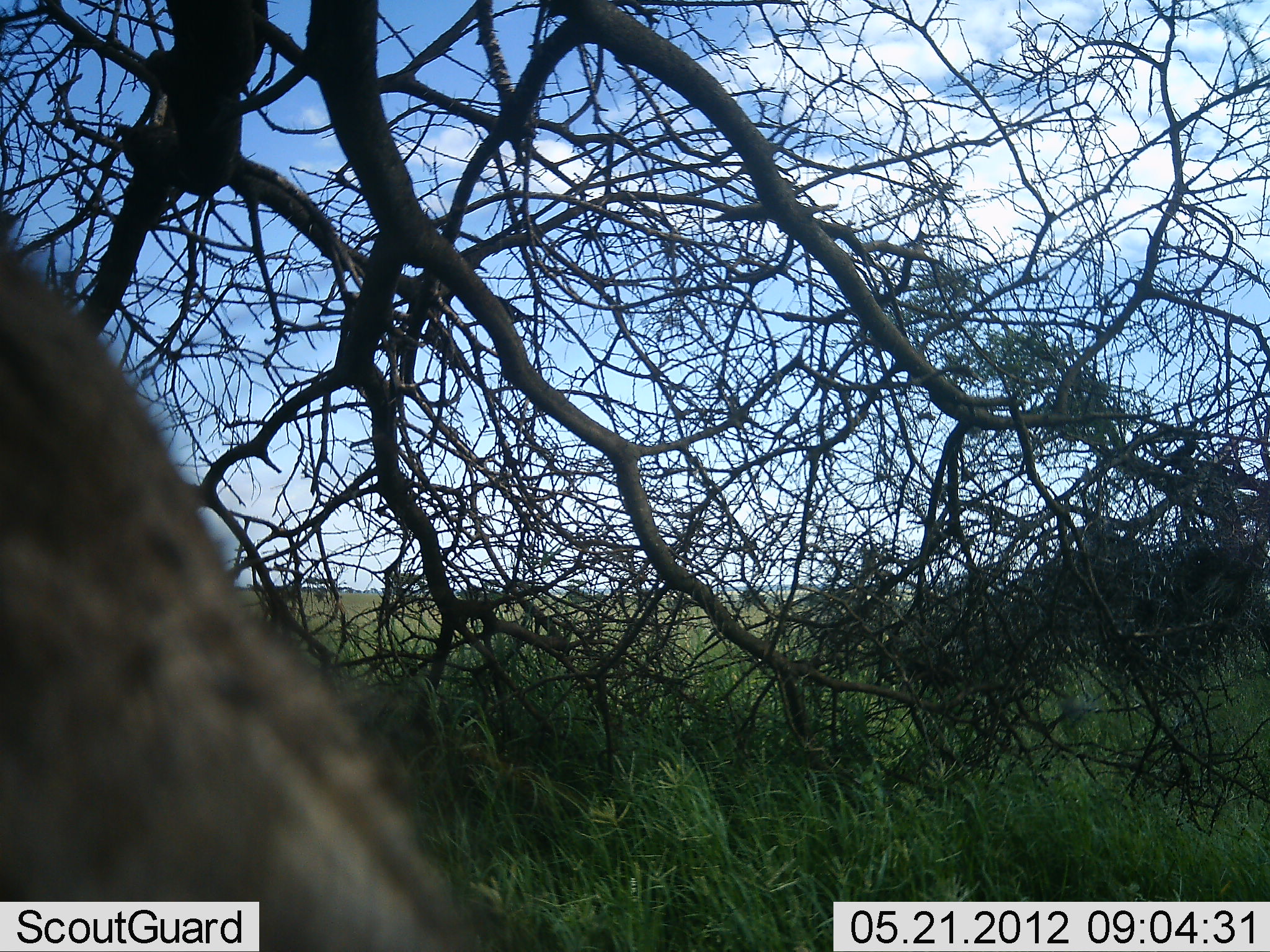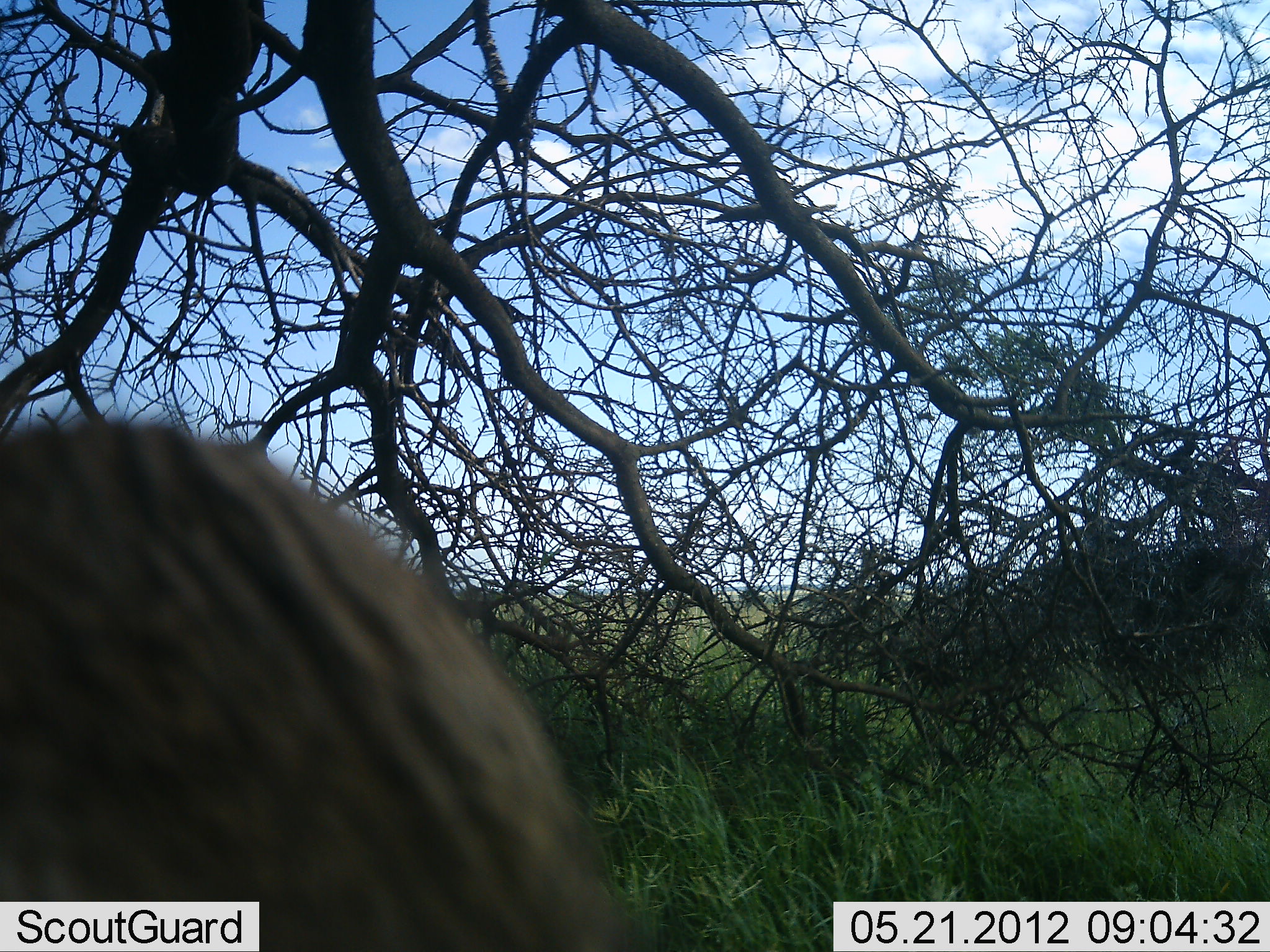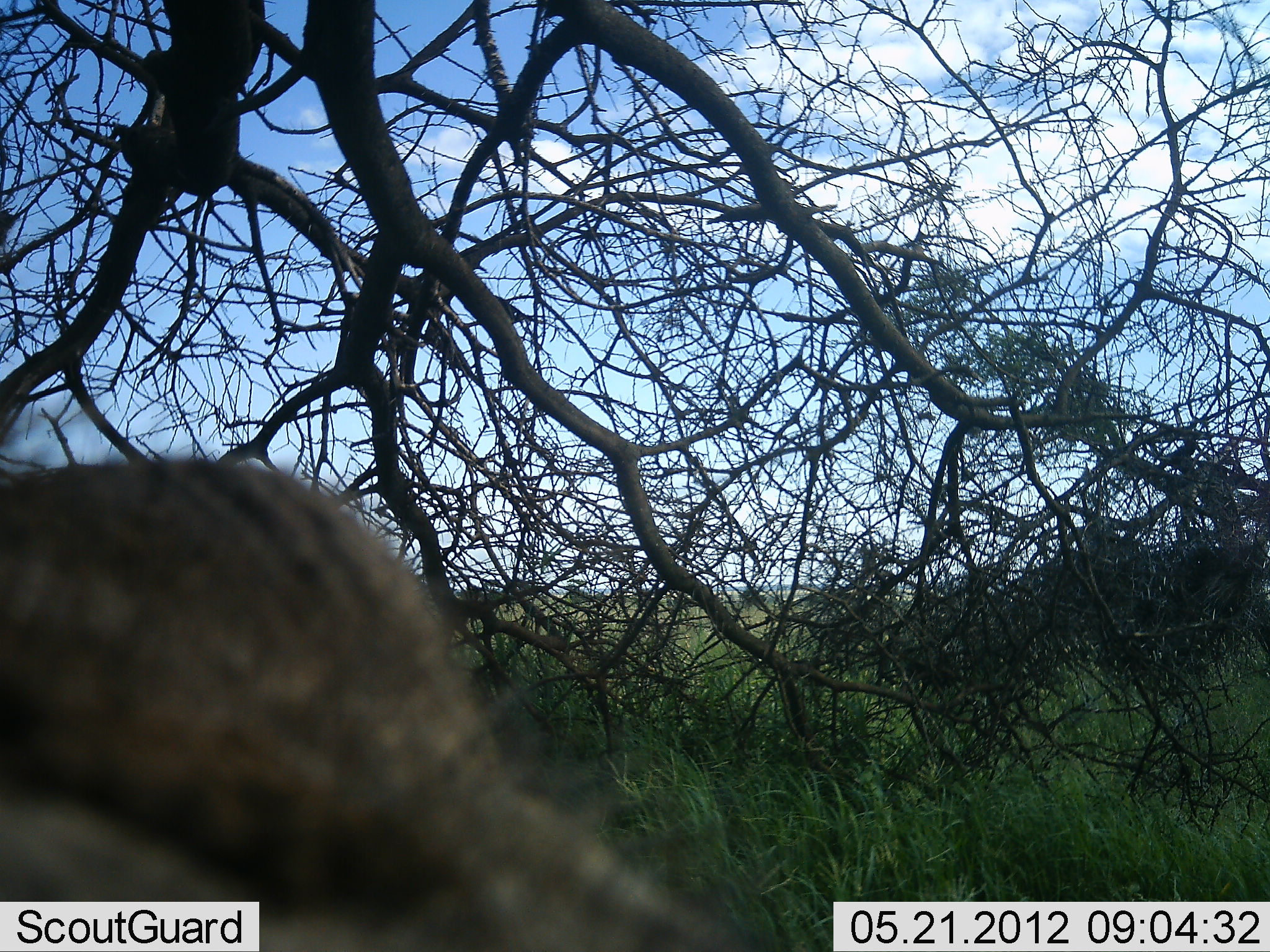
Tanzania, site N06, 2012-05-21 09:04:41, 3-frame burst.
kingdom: Animalia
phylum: Chordata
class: Mammalia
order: Carnivora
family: Hyaenidae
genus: Crocuta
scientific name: Crocuta crocuta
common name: spotted hyena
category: hyenaspotted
Hyenaspotted (spotted hyena) (Crocuta crocuta), count 1. Behavior (volunteer vote fractions): standing 40%, resting 0%, moving 60%, interacting 0%. Young present (vote fraction): 0%. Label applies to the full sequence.